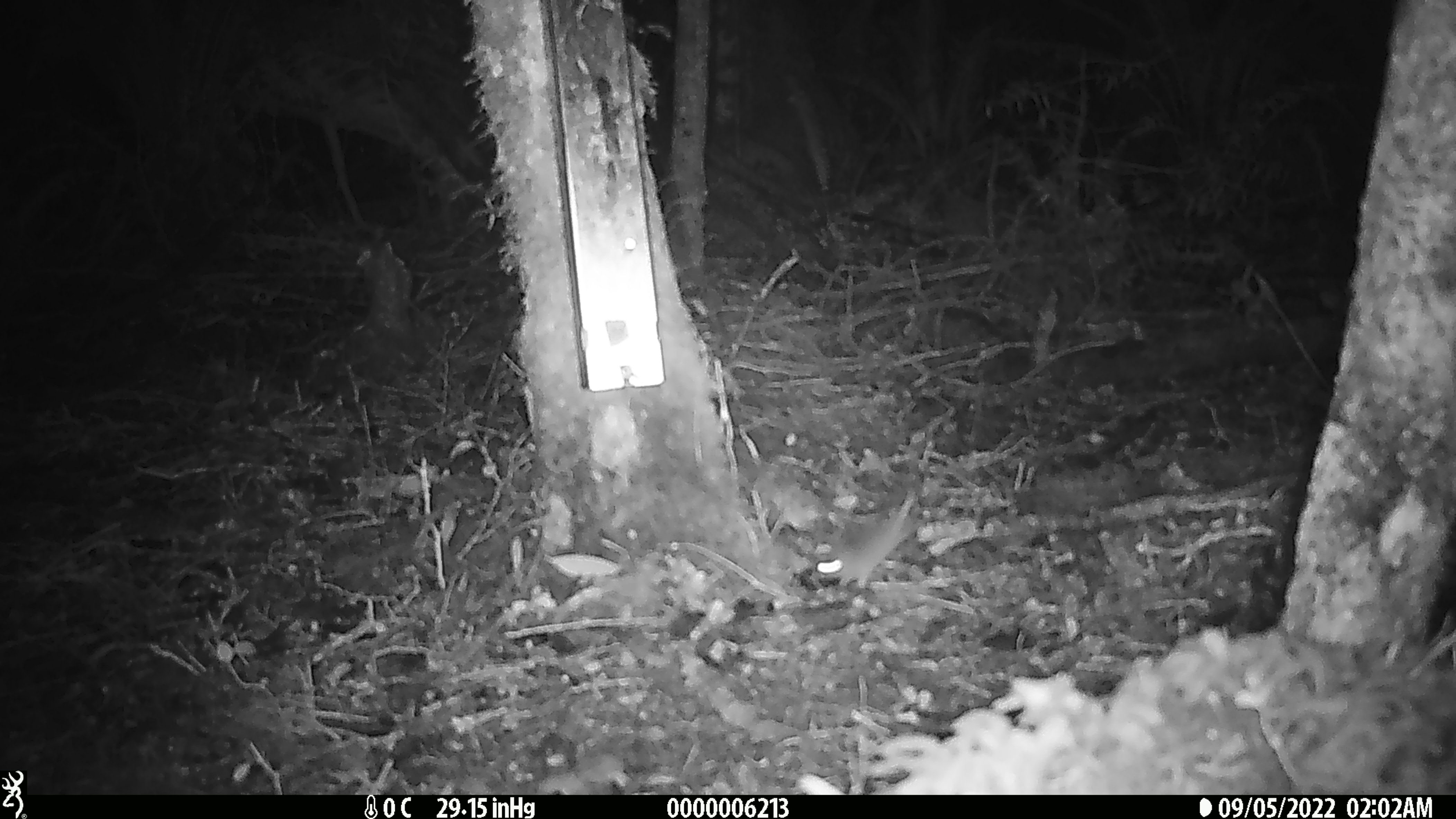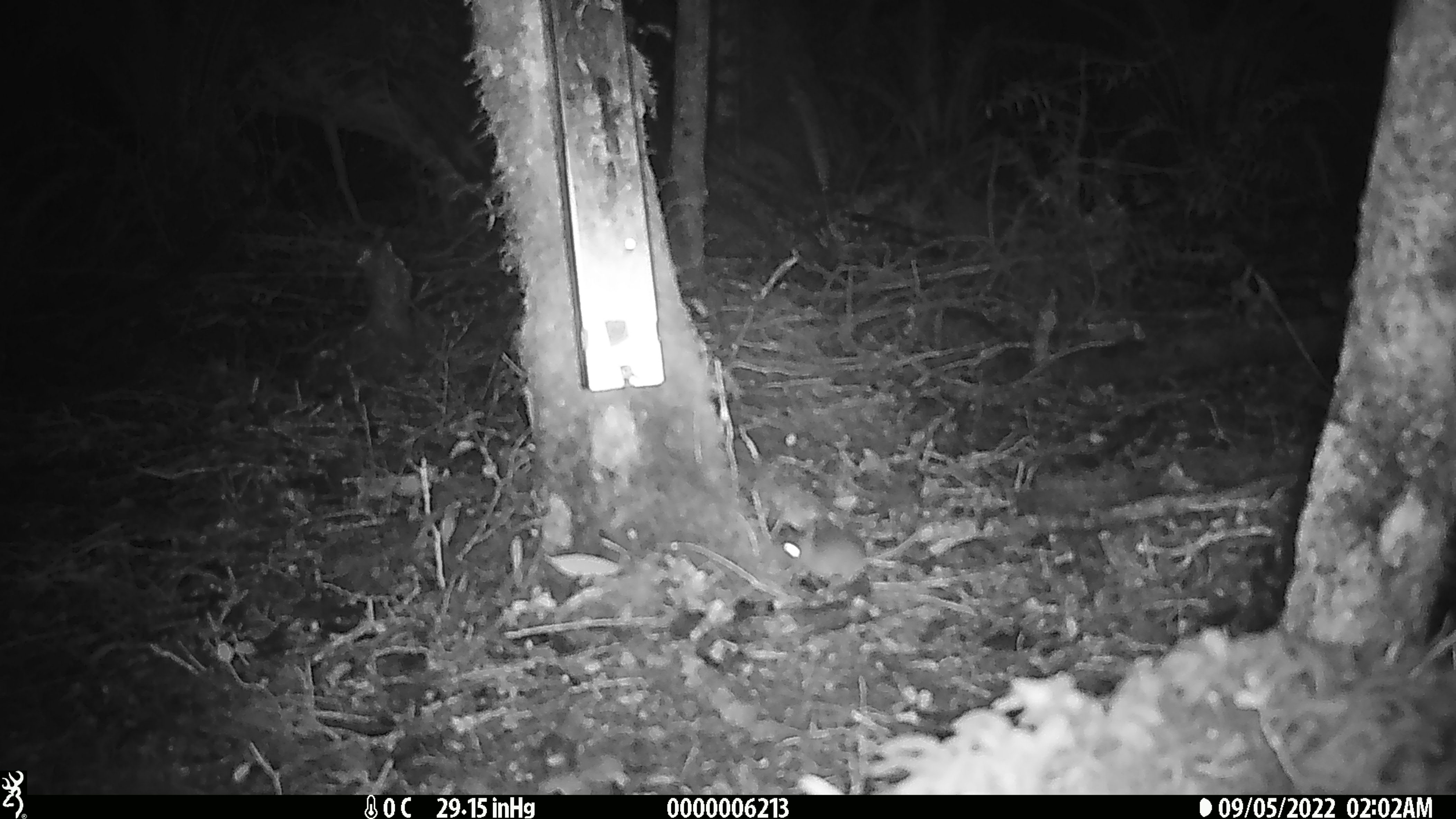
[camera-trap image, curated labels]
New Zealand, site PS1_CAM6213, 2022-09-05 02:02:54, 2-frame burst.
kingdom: Animalia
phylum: Chordata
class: Mammalia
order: Rodentia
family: Muridae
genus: Mus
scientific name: Mus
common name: mouse